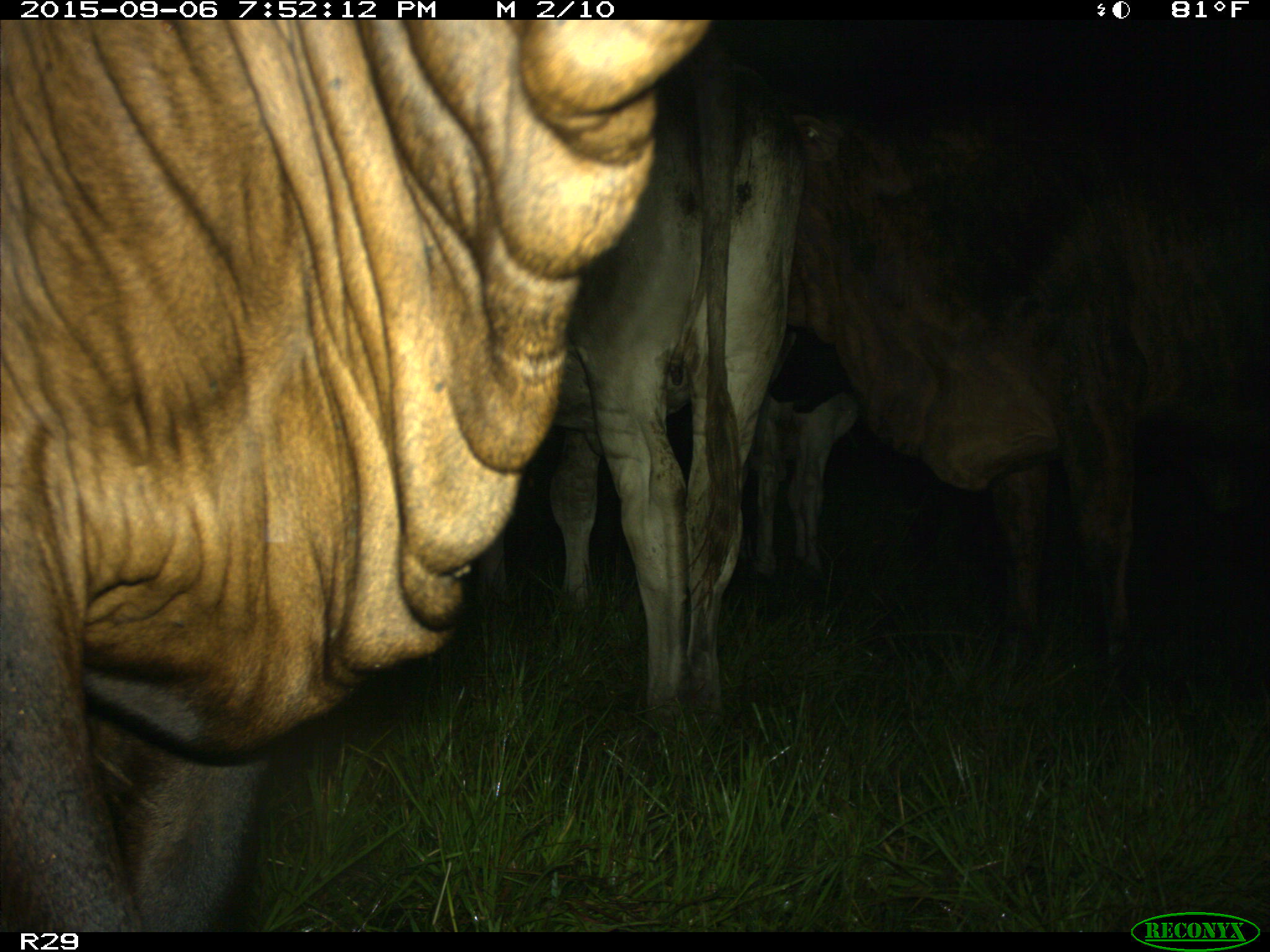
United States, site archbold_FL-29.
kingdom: Animalia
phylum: Chordata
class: Mammalia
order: Artiodactyla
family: Bovidae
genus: Bos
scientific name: Bos taurus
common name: domestic cow